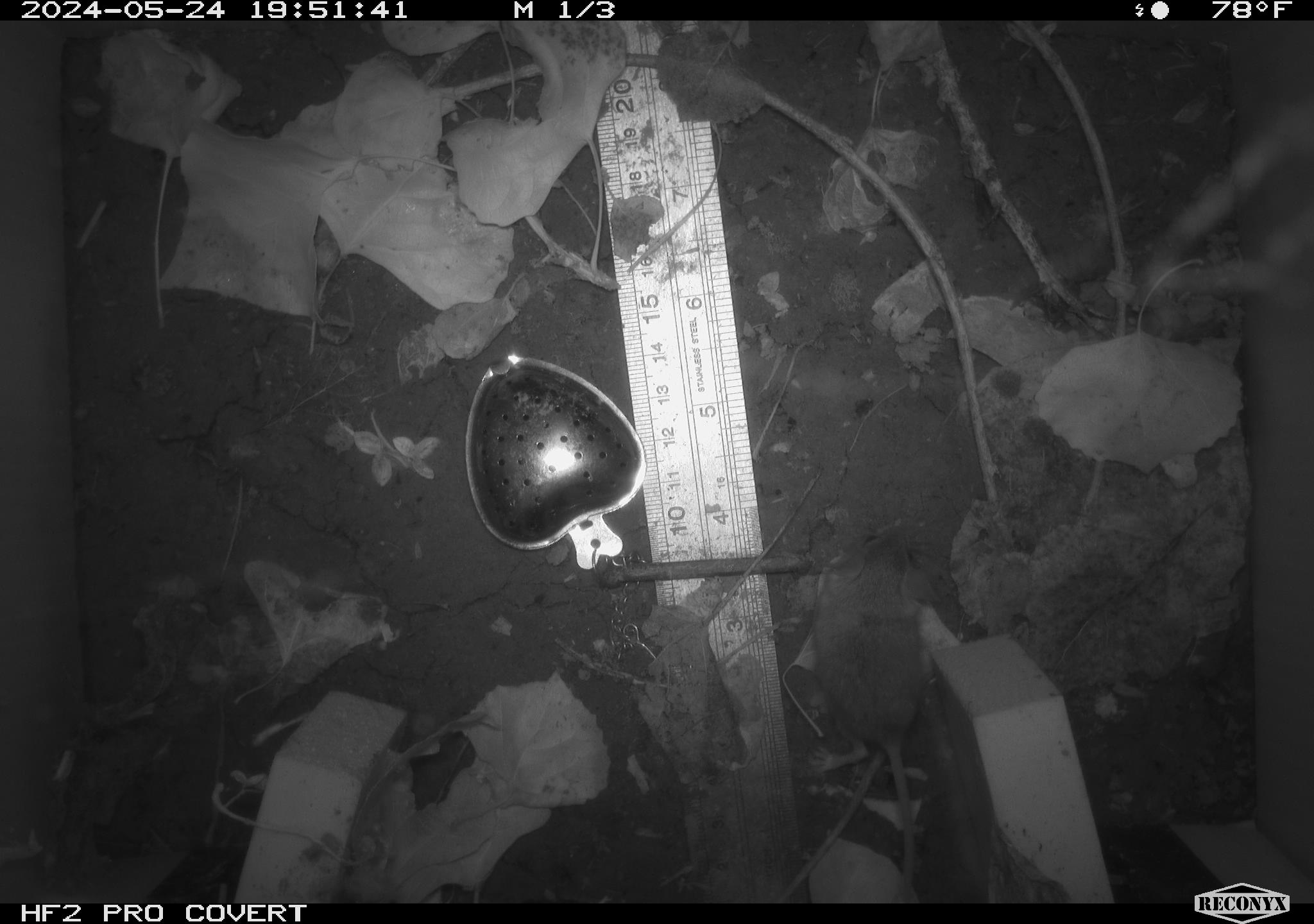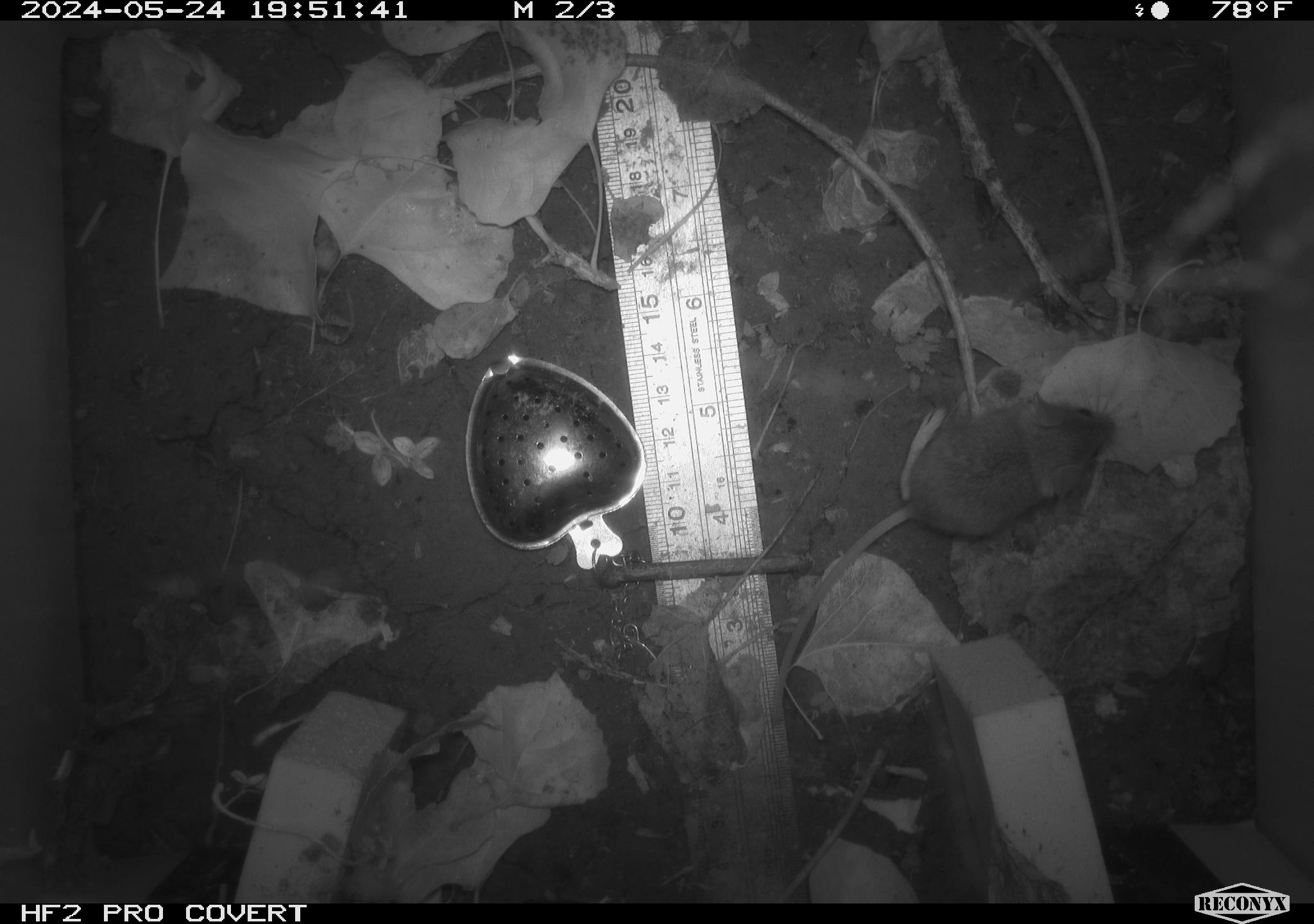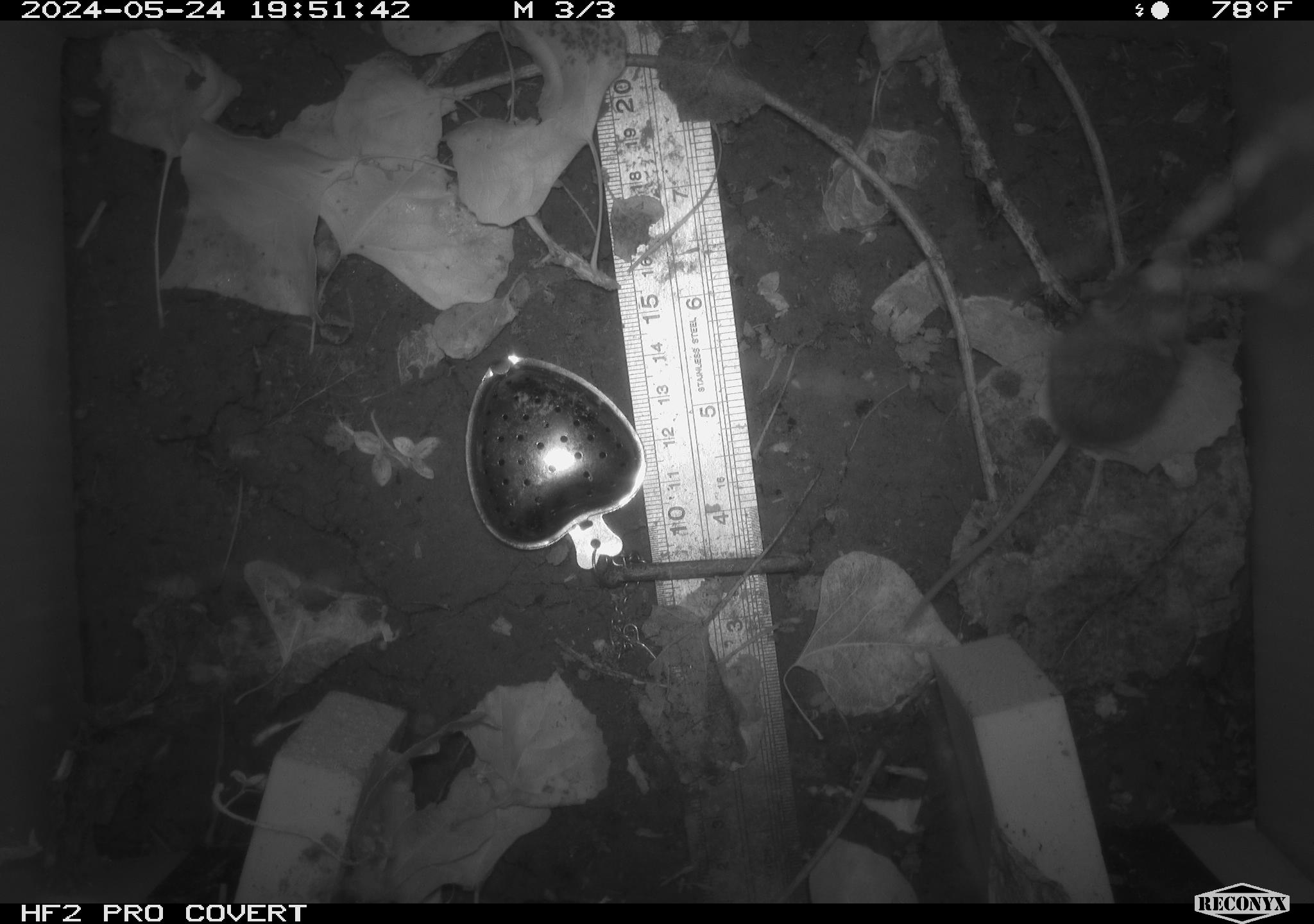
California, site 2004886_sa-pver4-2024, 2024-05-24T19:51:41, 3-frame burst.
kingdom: Animalia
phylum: Chordata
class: Mammalia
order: Rodentia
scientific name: Rodentia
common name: mouse species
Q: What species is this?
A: Mouse species (Rodentia).